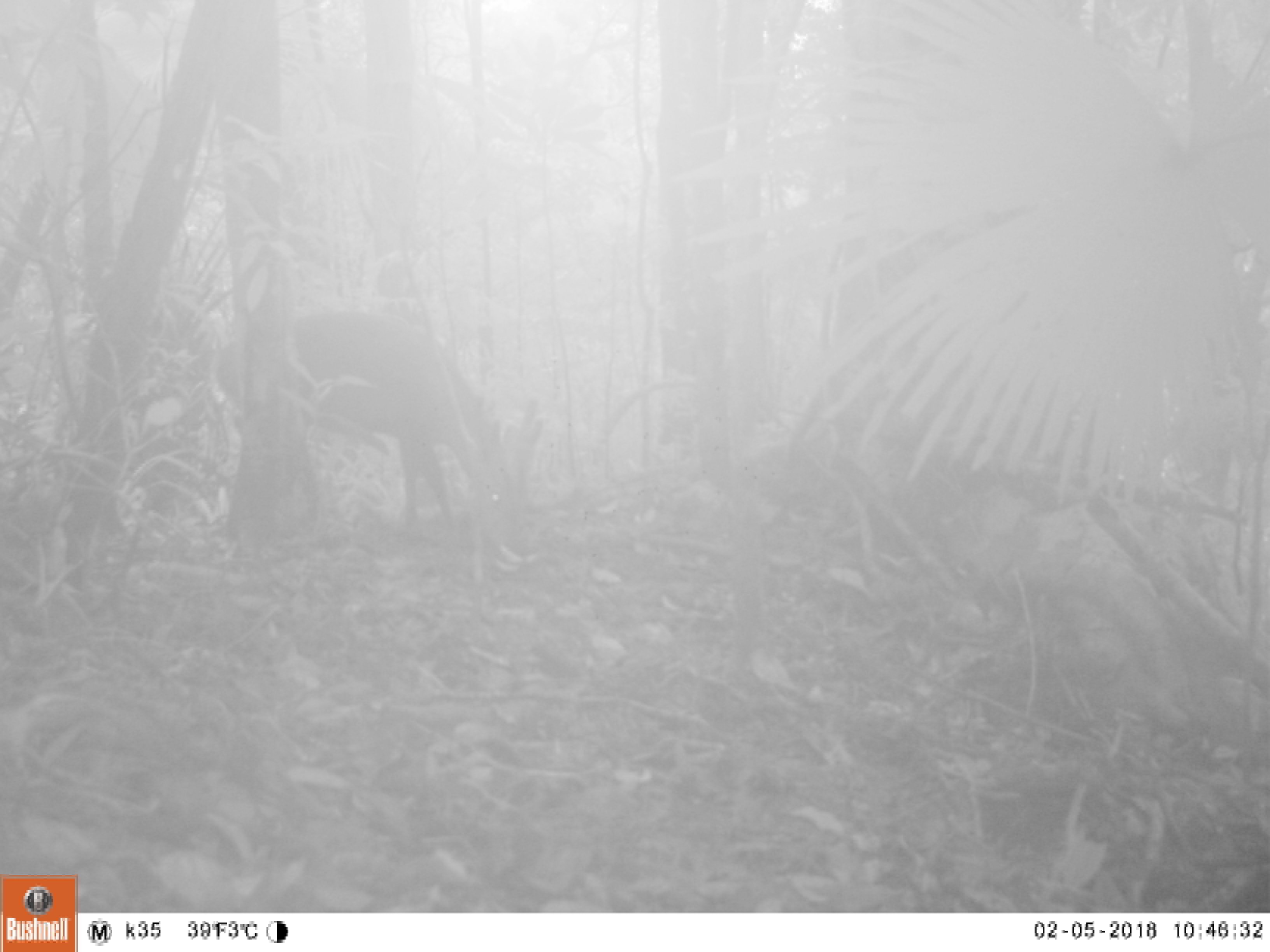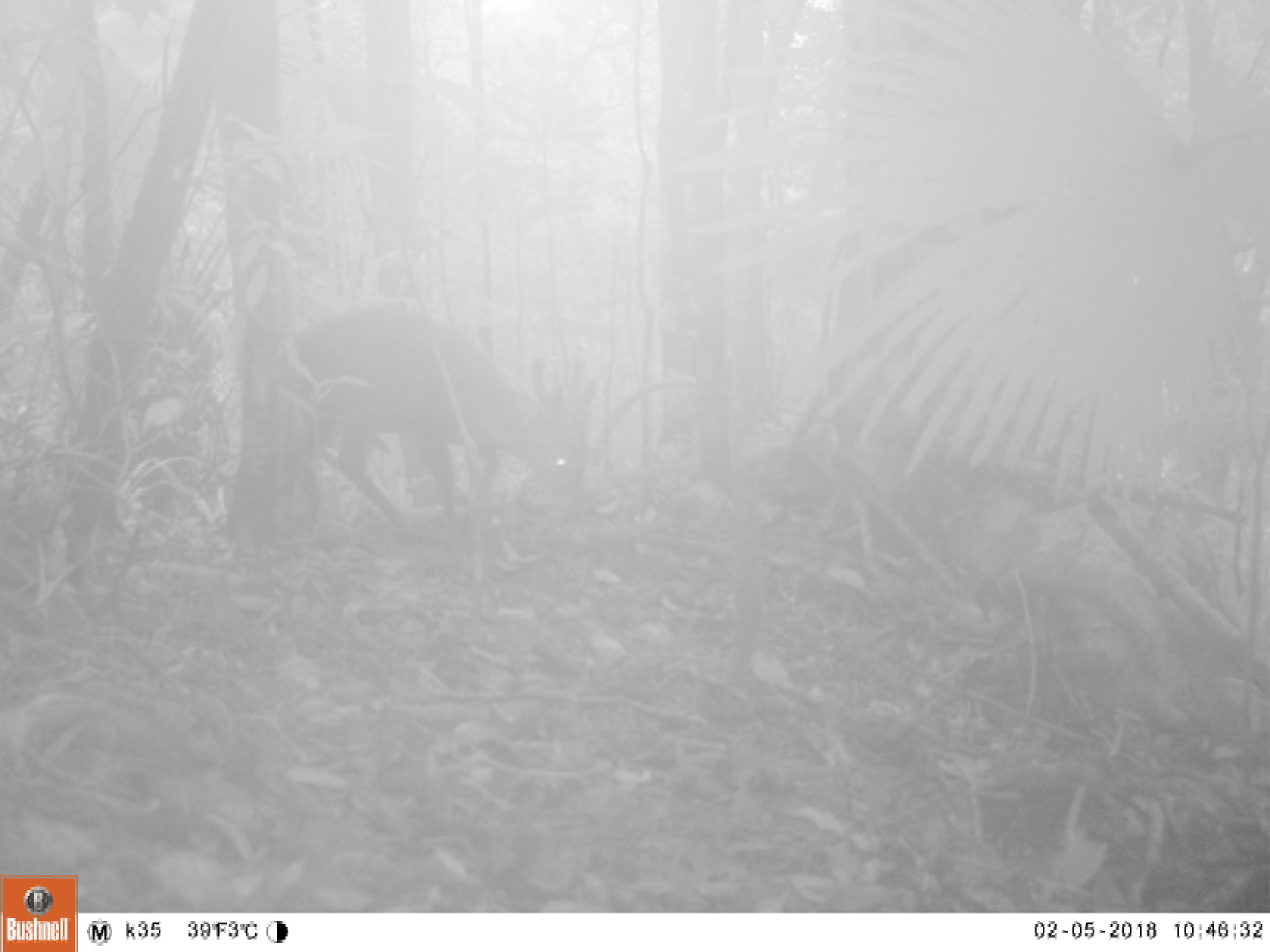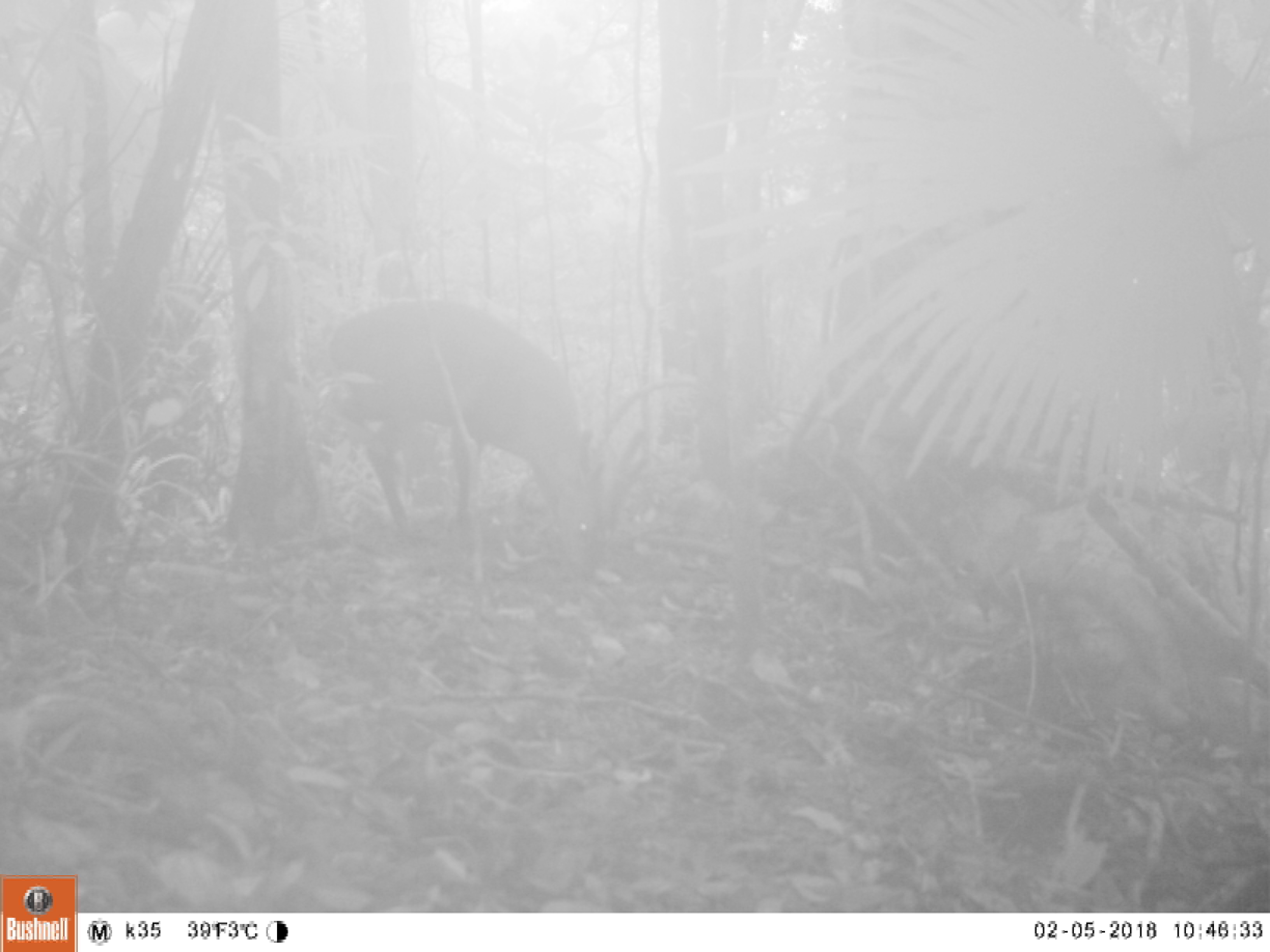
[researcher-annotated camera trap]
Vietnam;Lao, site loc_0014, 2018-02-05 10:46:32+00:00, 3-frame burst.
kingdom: Animalia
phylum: Chordata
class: Mammalia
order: Artiodactyla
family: Cervidae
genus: Muntiacus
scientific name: Muntiacus vuquangensis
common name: large-antlered muntjac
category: large antlered muntjac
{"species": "large antlered muntjac (large-antlered muntjac) (Muntiacus vuquangensis)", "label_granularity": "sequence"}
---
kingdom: Animalia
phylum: Chordata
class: Mammalia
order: Artiodactyla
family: Cervidae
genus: Muntiacus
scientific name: Muntiacus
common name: muntjacs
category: unidentified muntjac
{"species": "unidentified muntjac (muntjacs) (Muntiacus)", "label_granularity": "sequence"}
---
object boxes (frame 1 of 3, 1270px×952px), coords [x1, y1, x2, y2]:
large antlered muntjac: [215, 308, 515, 539]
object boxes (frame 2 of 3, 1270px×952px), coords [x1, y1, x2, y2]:
large antlered muntjac: [291, 303, 587, 539]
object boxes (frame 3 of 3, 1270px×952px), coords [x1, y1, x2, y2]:
large antlered muntjac: [311, 297, 607, 580]